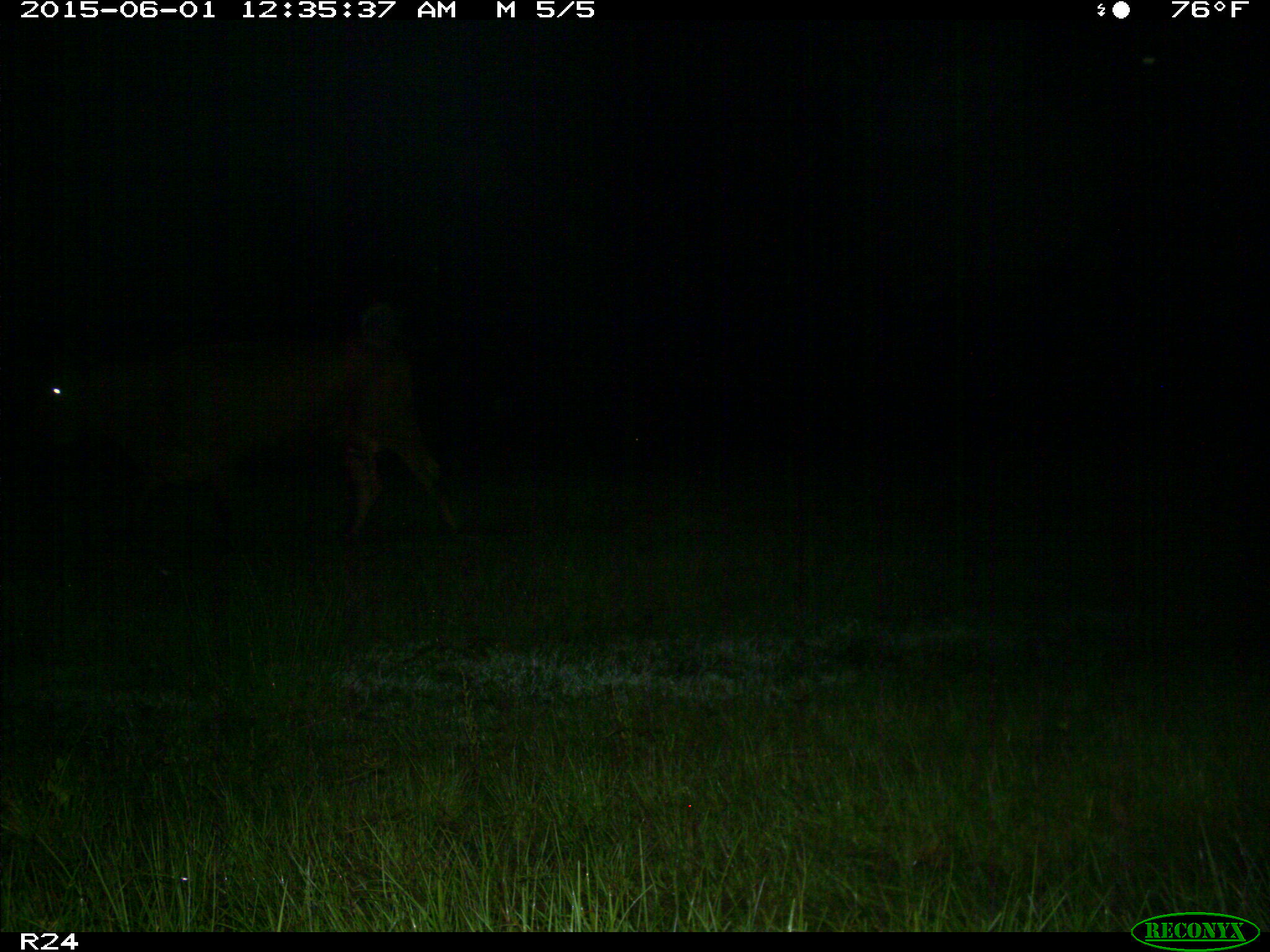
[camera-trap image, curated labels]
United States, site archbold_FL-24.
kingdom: Animalia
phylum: Chordata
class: Mammalia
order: Artiodactyla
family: Bovidae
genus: Bos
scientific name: Bos taurus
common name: domestic cow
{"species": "Bos taurus (domestic cow)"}